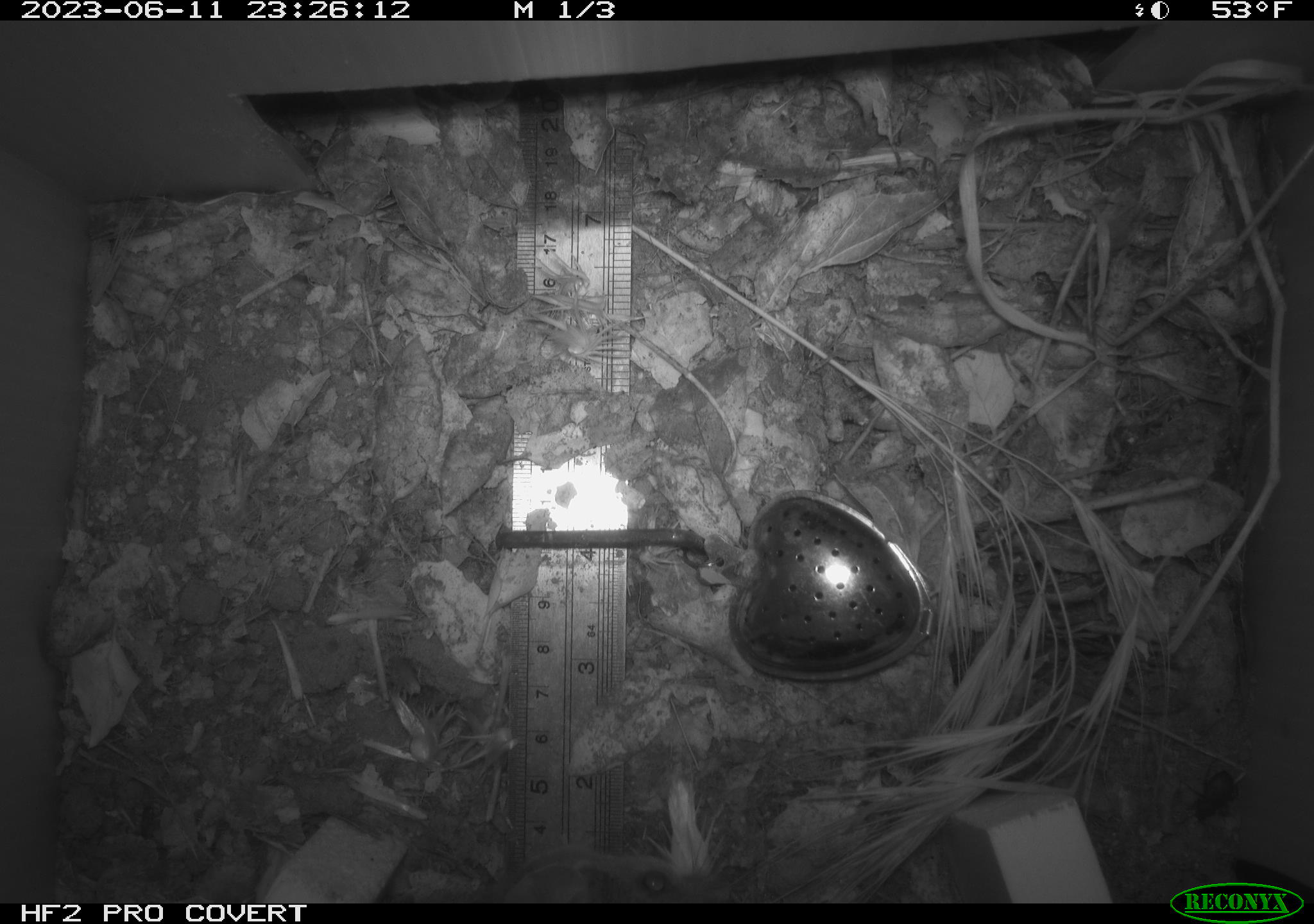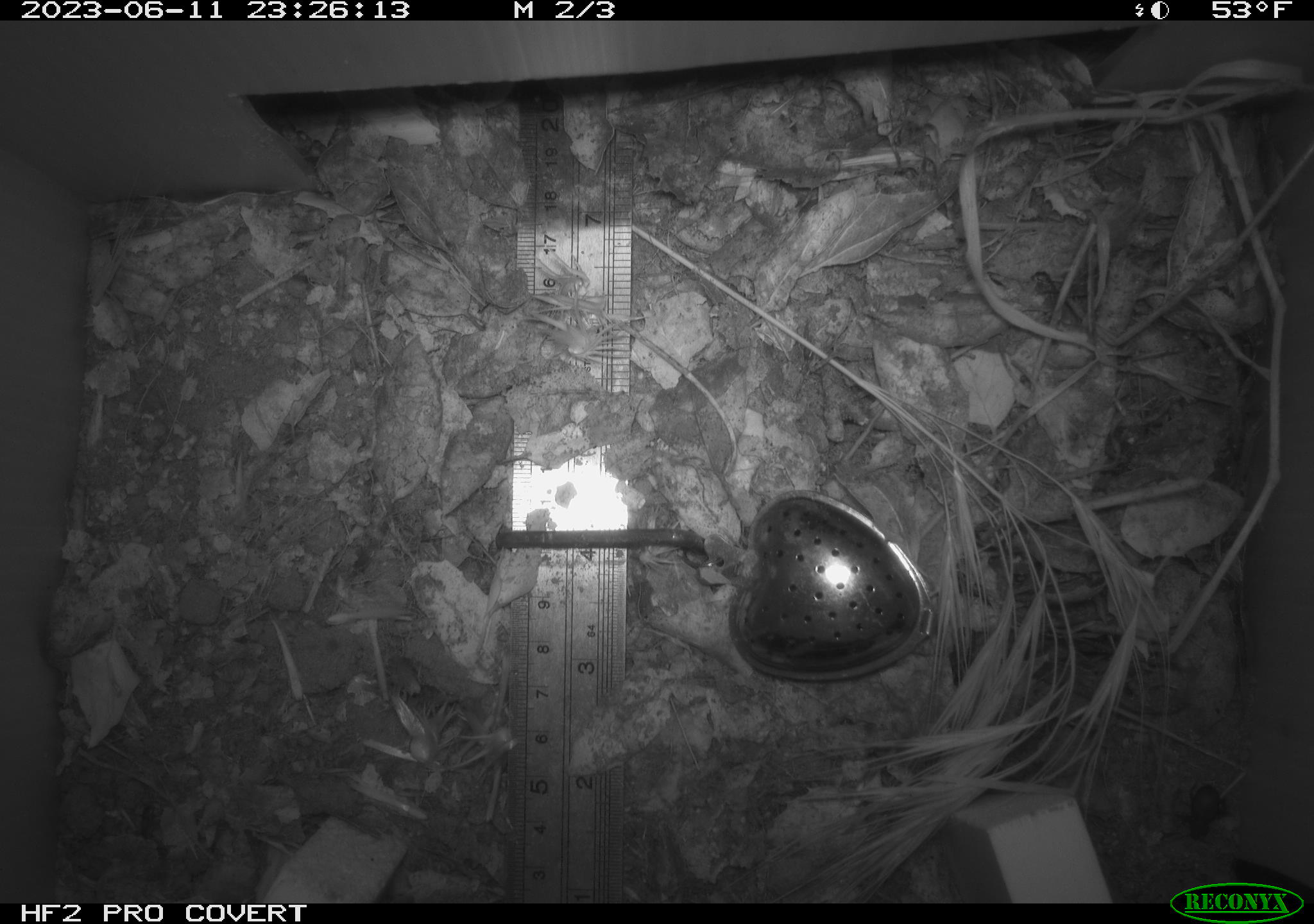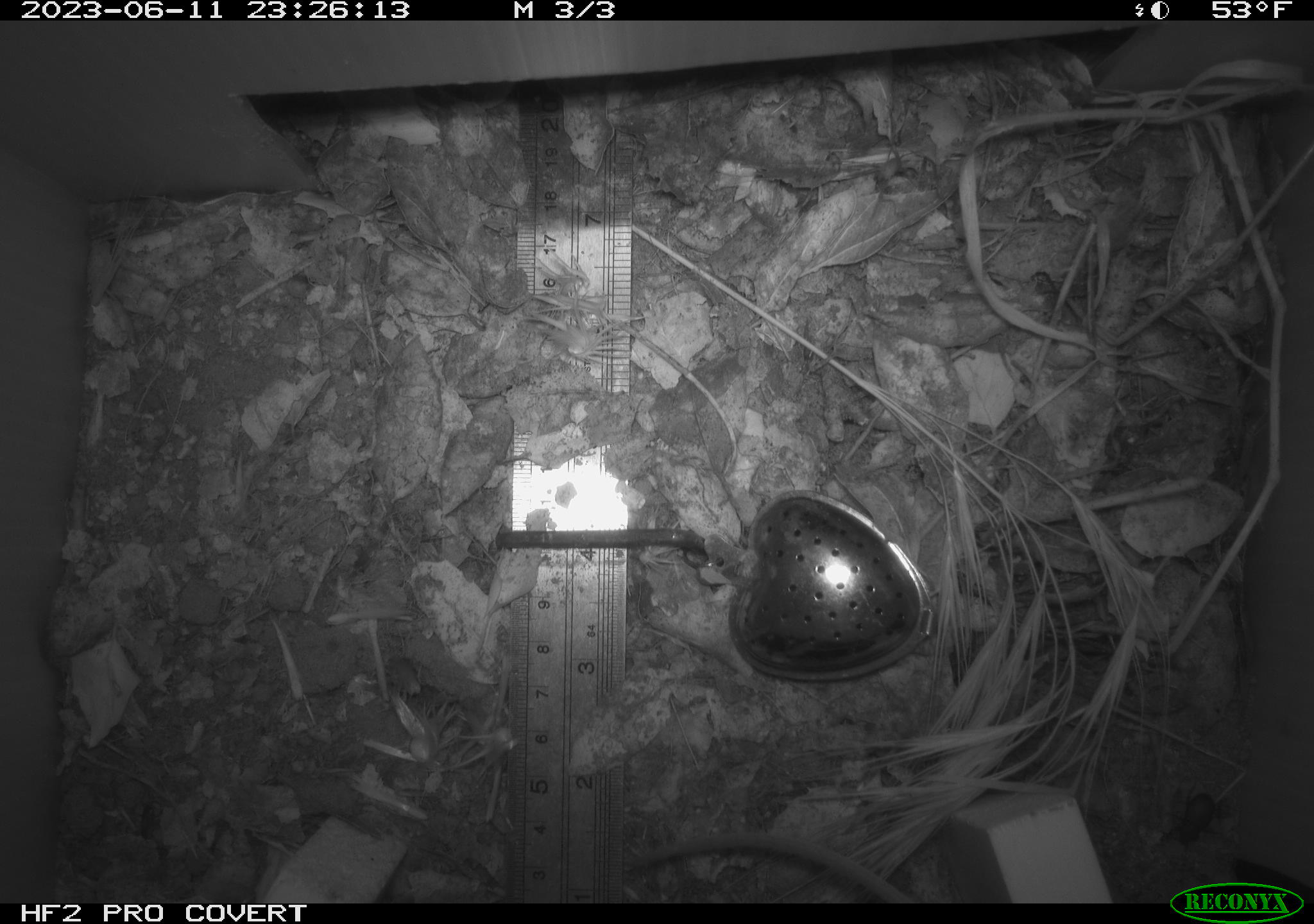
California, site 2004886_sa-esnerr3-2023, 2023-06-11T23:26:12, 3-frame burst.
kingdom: Animalia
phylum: Chordata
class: Mammalia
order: Rodentia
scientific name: Rodentia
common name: mouse species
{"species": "mouse species (Rodentia)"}